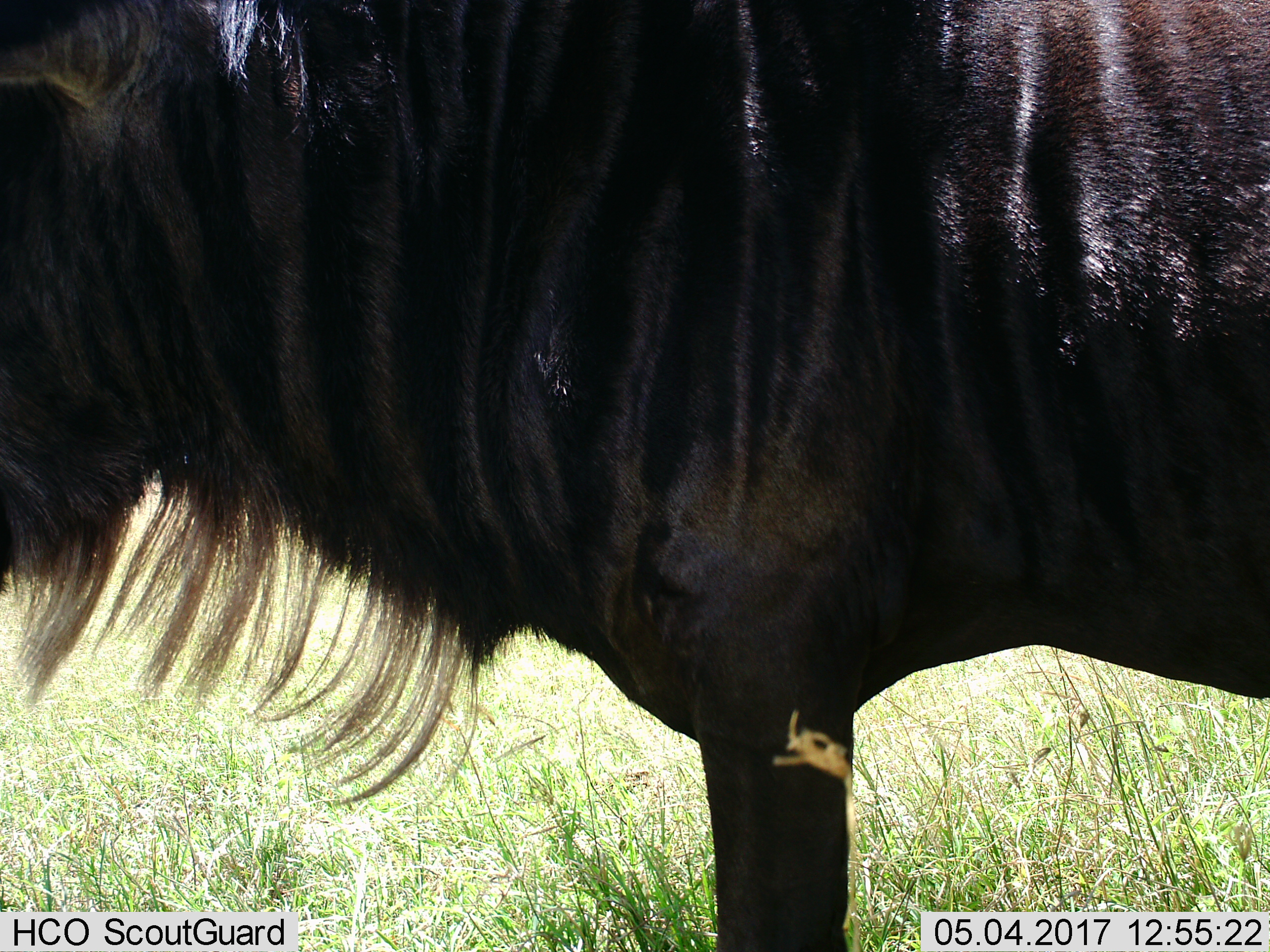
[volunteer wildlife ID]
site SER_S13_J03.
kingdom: Animalia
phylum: Chordata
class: Mammalia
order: Artiodactyla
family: Bovidae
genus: Connochaetes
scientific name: Connochaetes taurinus taurinus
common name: blue wildebeest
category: wildebeestblue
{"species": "wildebeestblue (blue wildebeest) (Connochaetes taurinus taurinus)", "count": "1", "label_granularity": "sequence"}